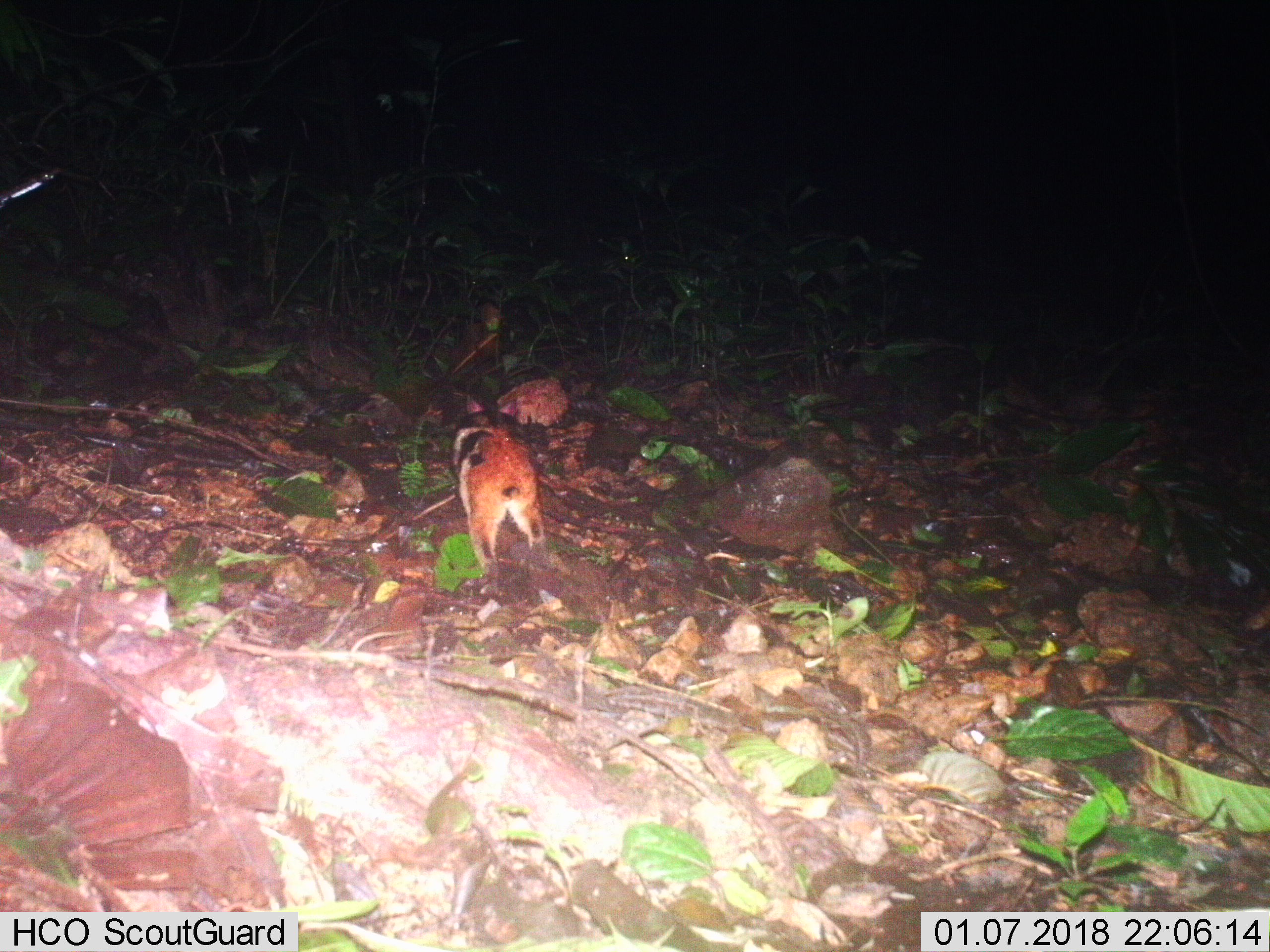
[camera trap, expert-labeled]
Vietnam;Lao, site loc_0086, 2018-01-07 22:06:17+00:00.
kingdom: Animalia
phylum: Chordata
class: Mammalia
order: Lagomorpha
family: Leporidae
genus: Nesolagus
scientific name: Nesolagus timminsi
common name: annamite striped rabbit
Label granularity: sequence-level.